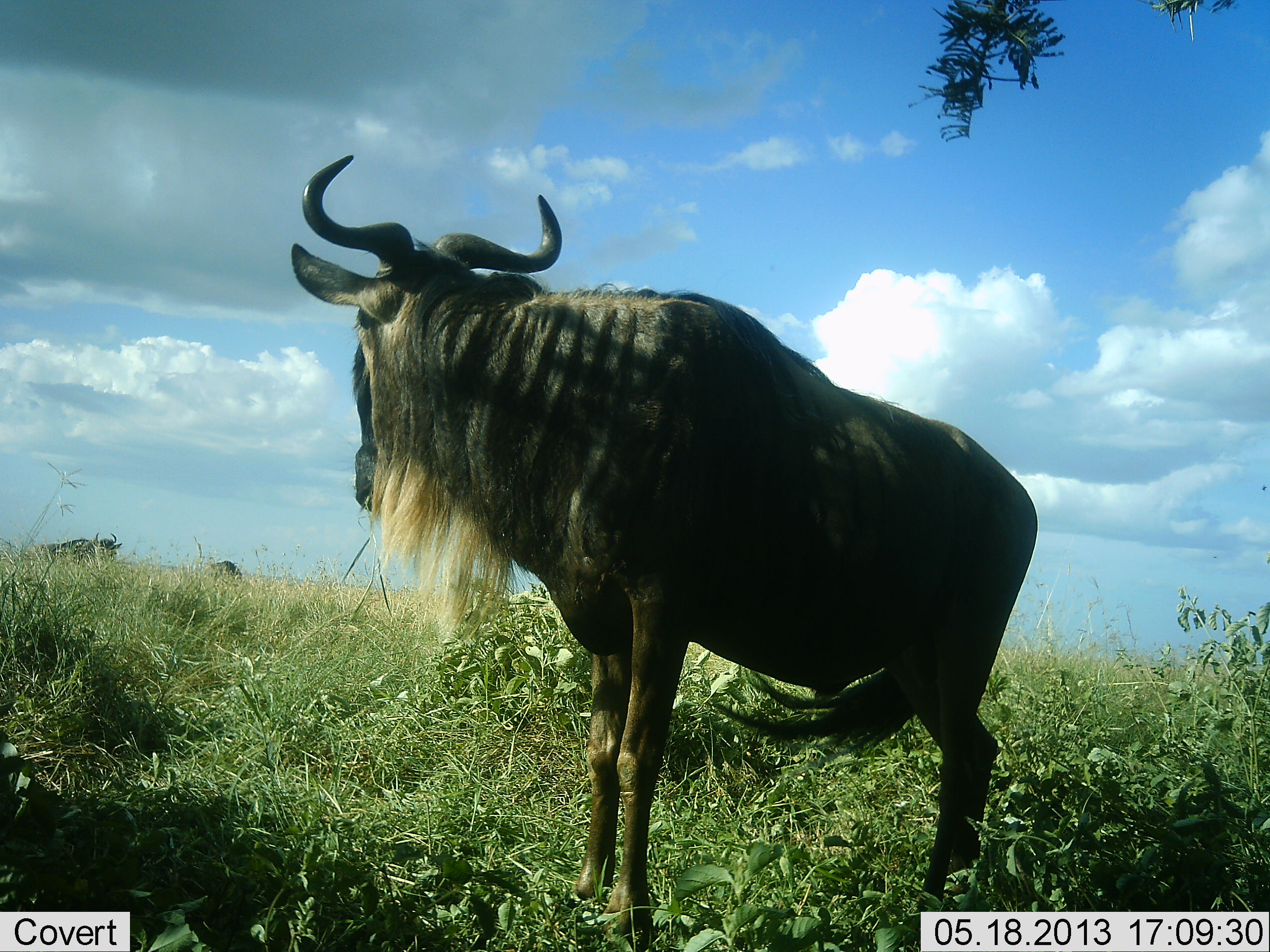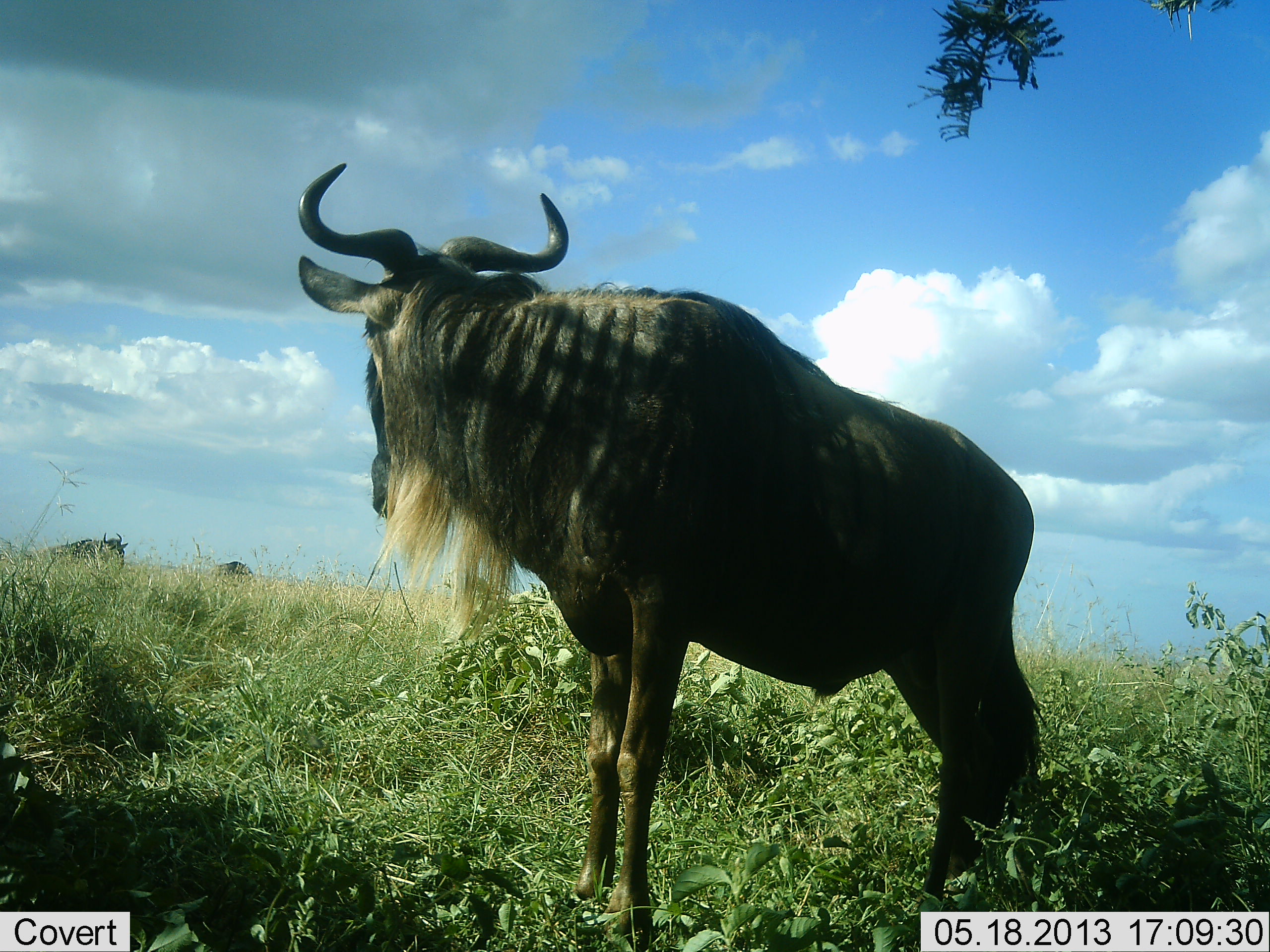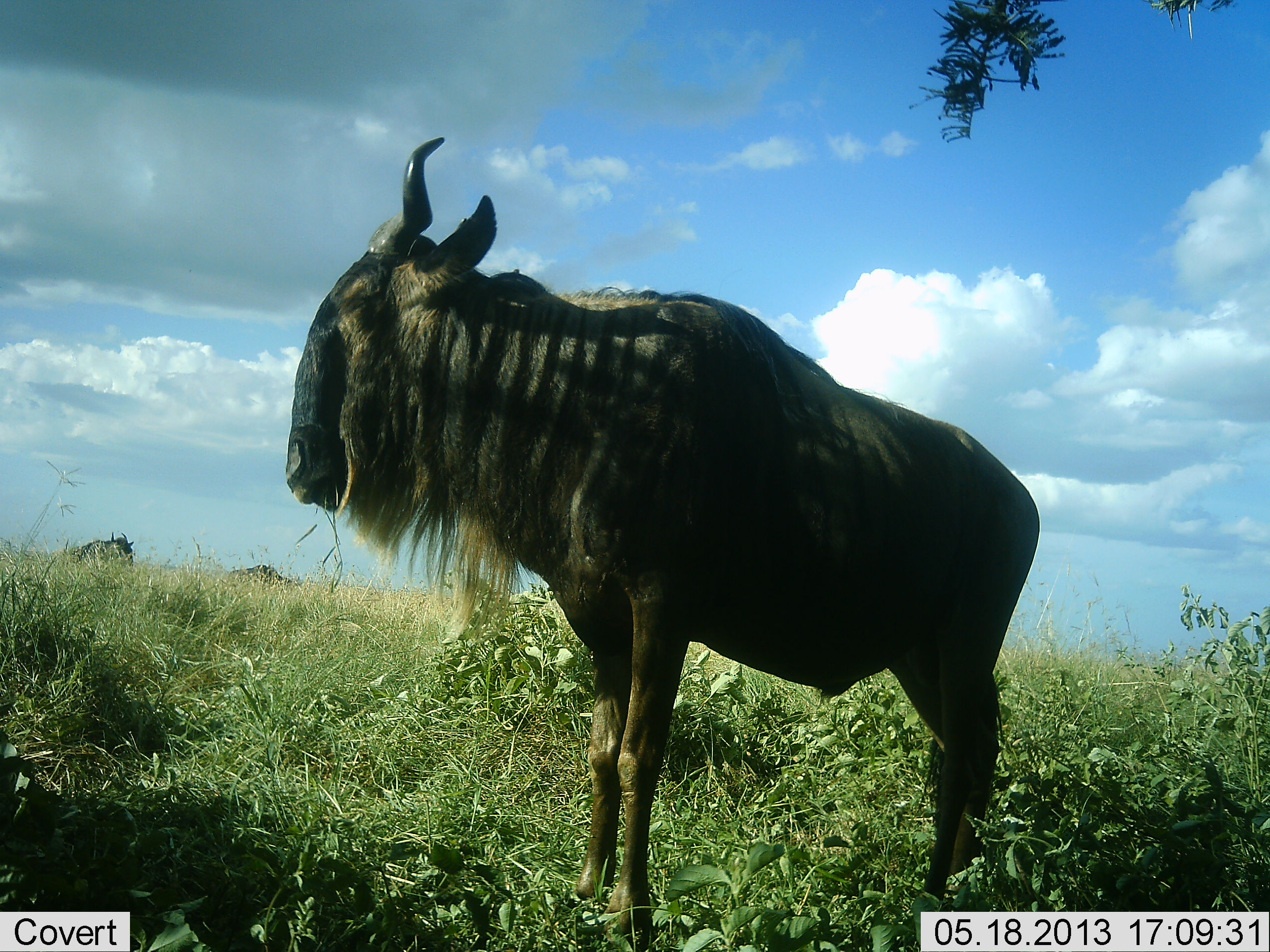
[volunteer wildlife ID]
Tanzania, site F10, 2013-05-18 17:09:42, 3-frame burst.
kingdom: Animalia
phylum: Chordata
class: Mammalia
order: Artiodactyla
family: Bovidae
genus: Connochaetes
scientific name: Connochaetes taurinus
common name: blue wildebeest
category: wildebeest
Wildebeest (blue wildebeest) (Connochaetes taurinus), count 3. Behavior (volunteer vote fractions): standing 93%, resting 0%, moving 36%, interacting 0%. Young present (vote fraction): 0%. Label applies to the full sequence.